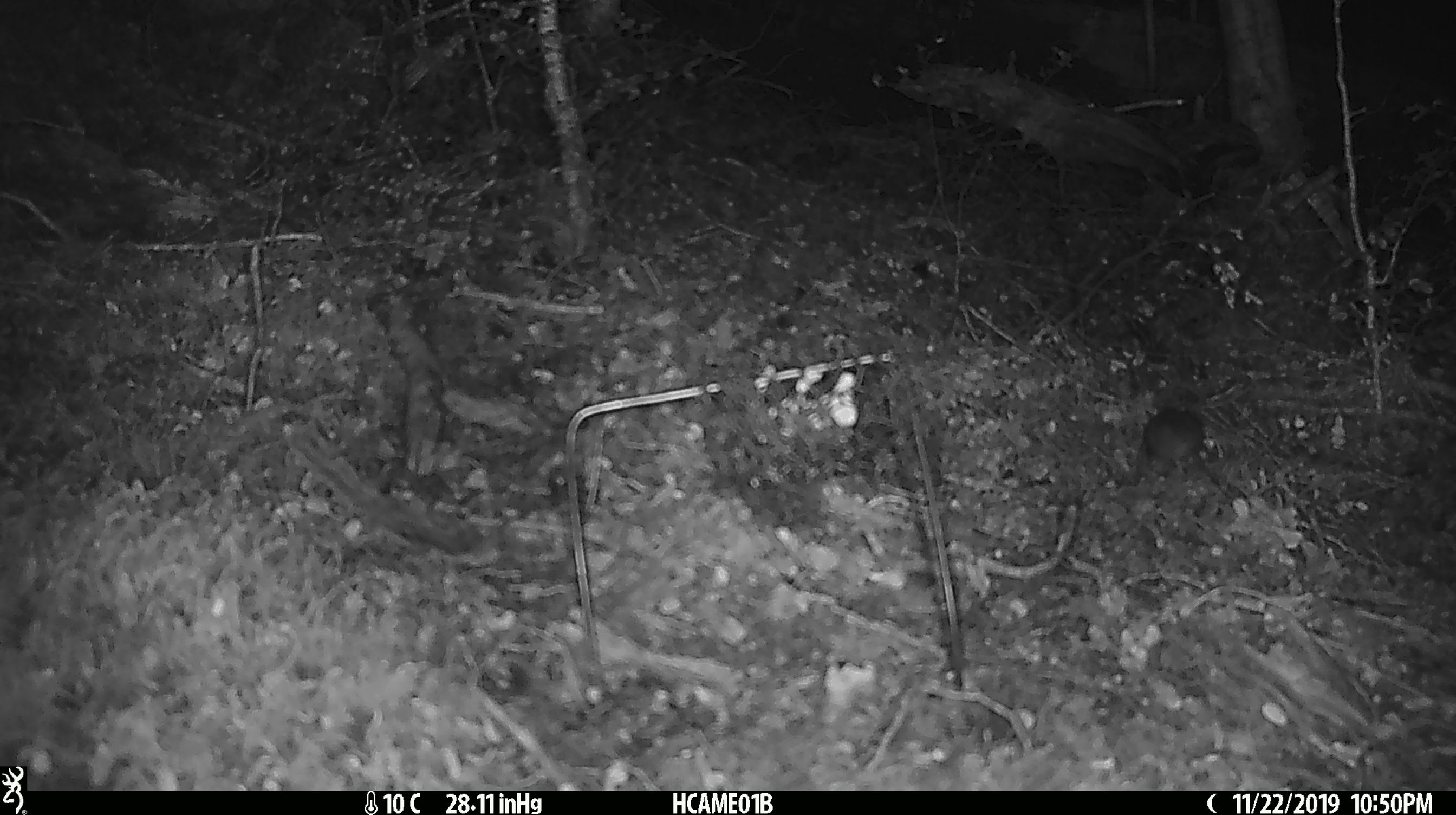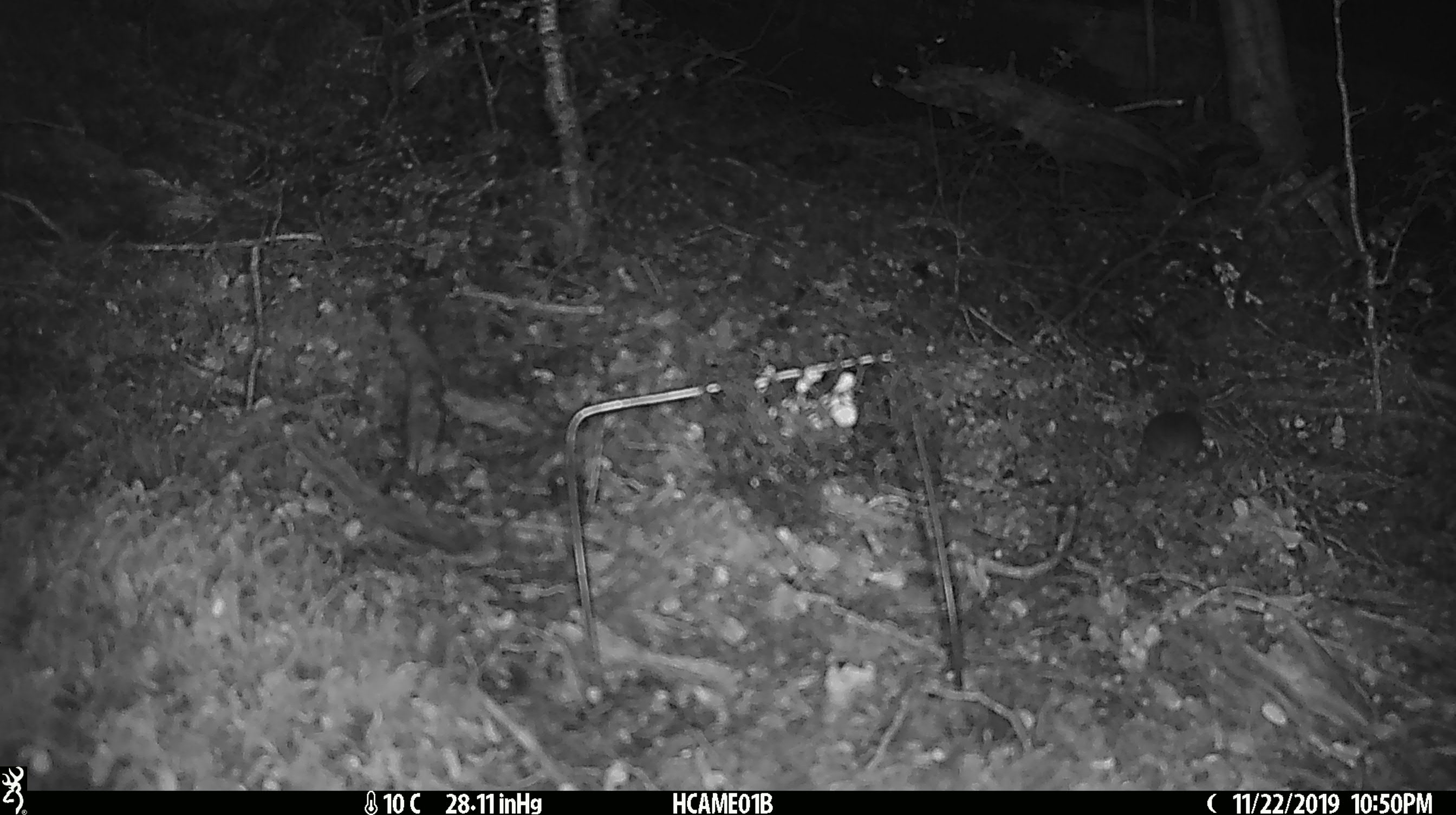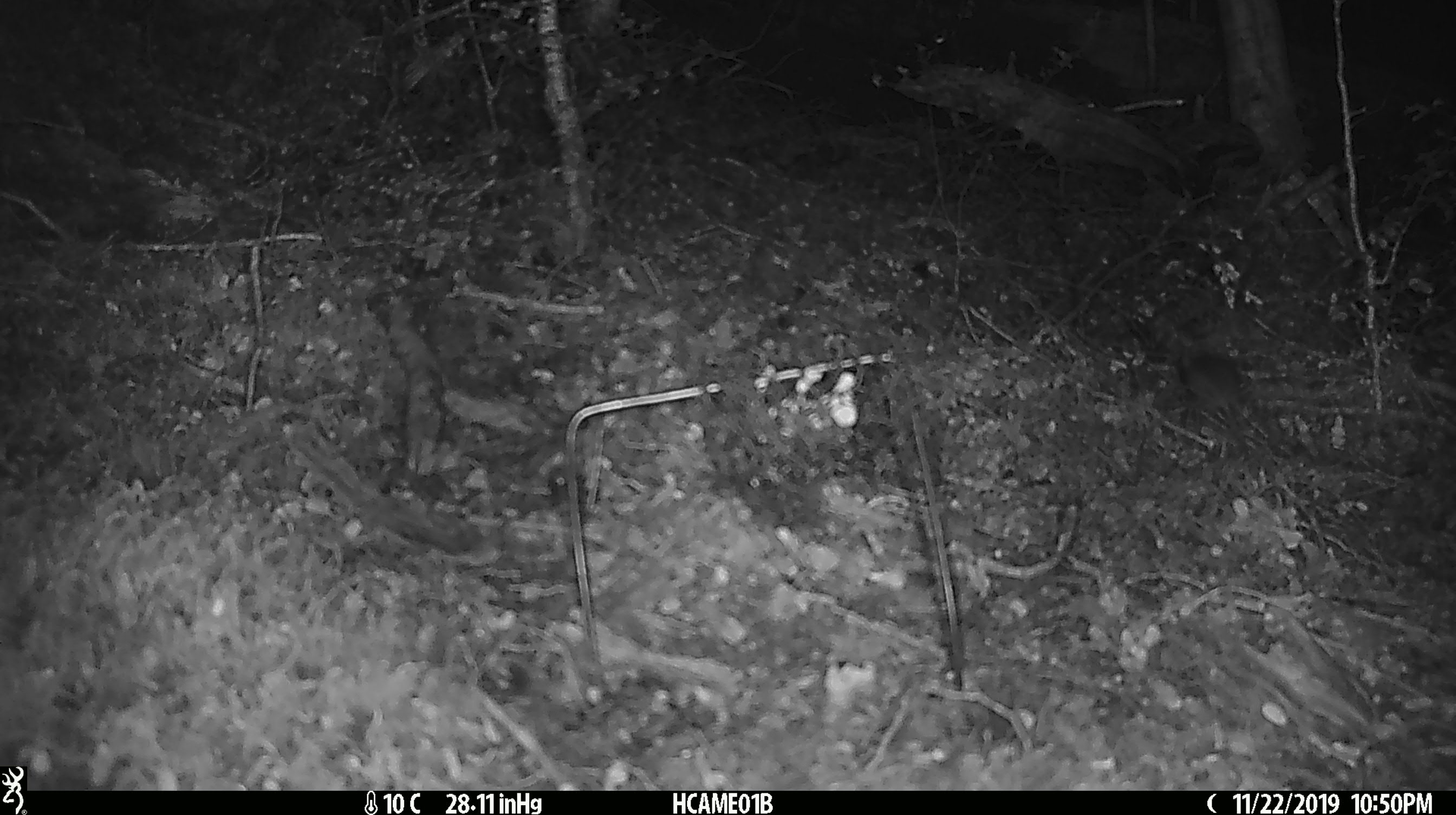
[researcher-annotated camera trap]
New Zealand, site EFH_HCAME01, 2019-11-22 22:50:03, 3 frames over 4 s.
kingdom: Animalia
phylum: Chordata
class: Mammalia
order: Rodentia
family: Muridae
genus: Mus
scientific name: Mus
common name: mouse